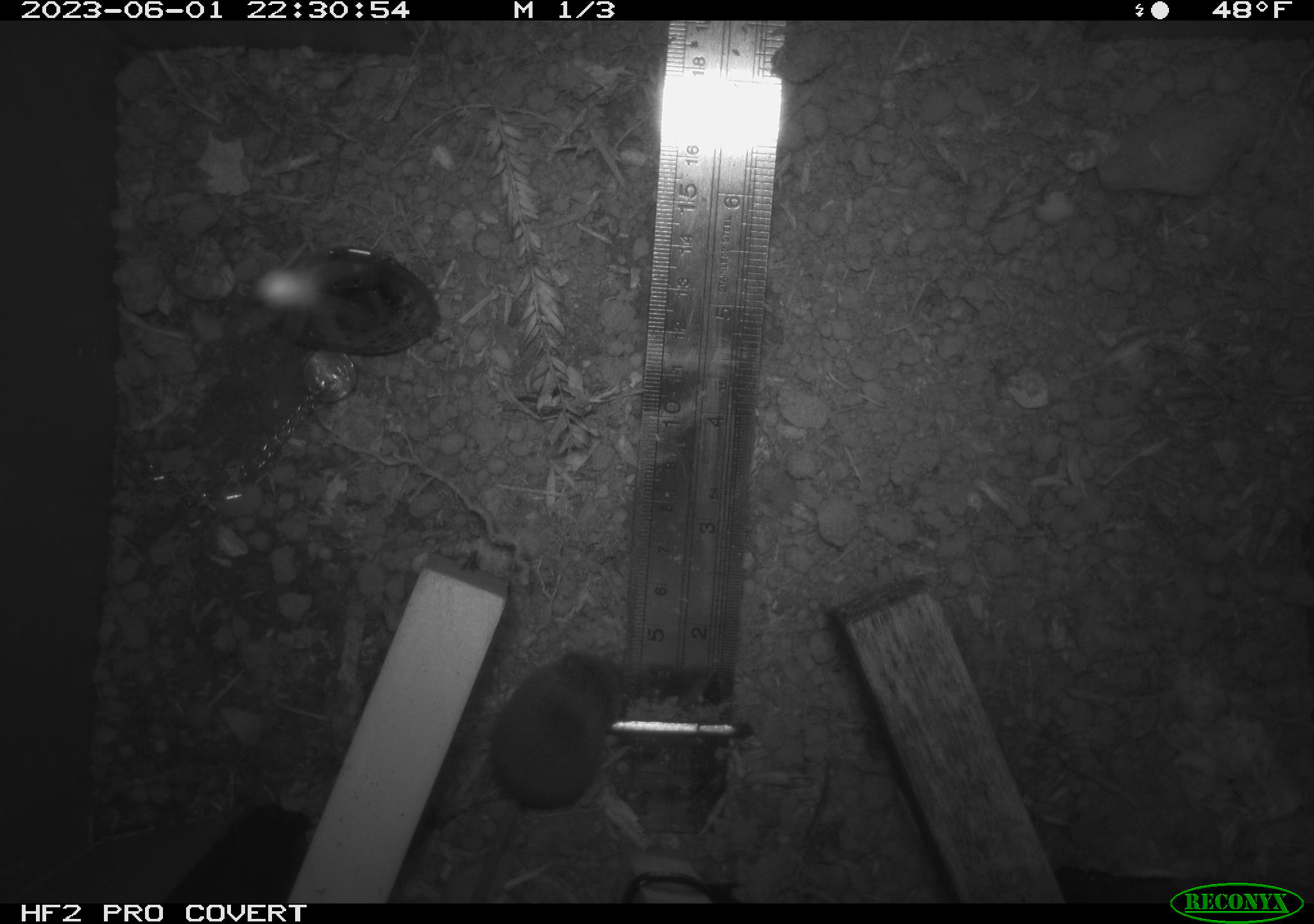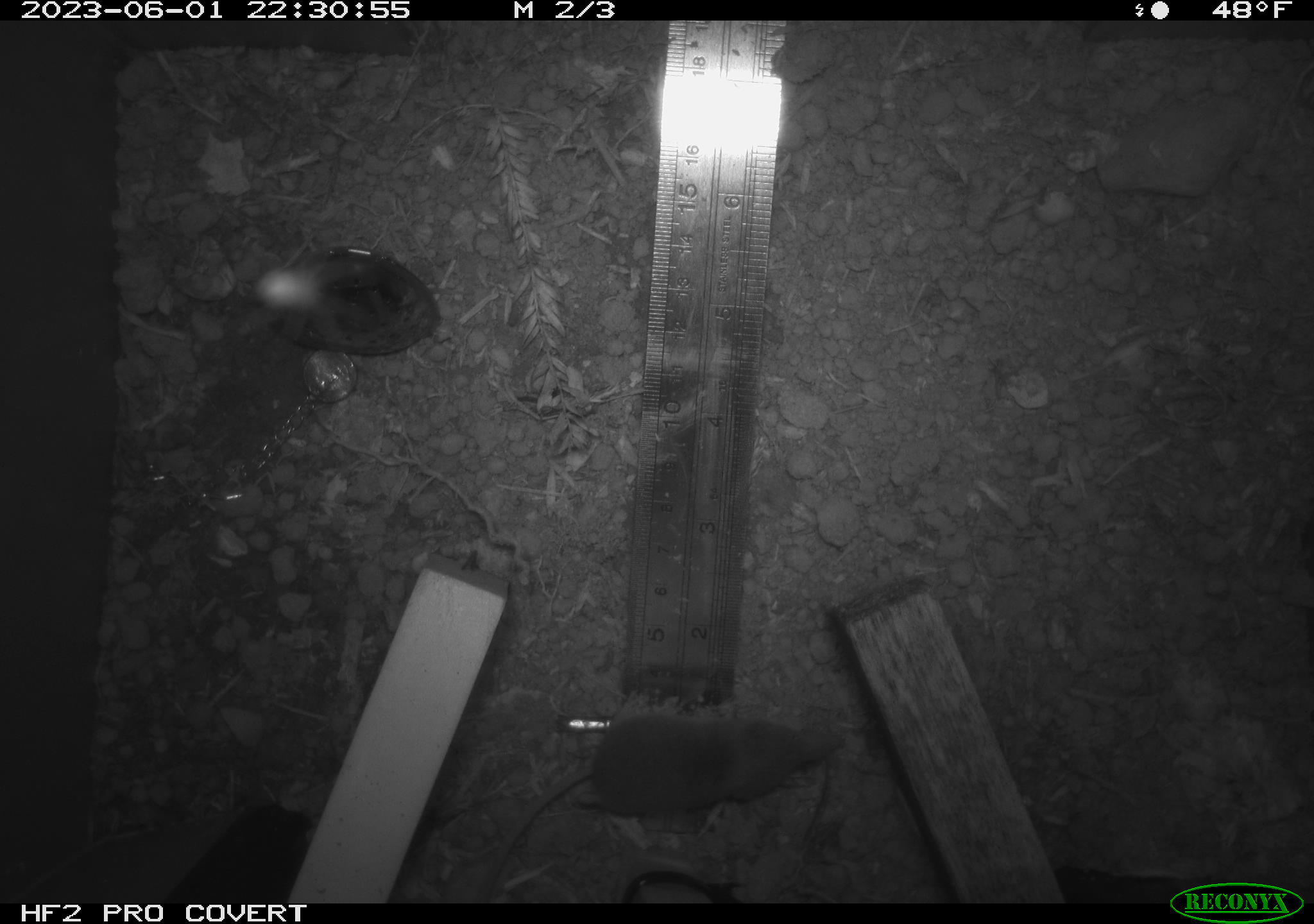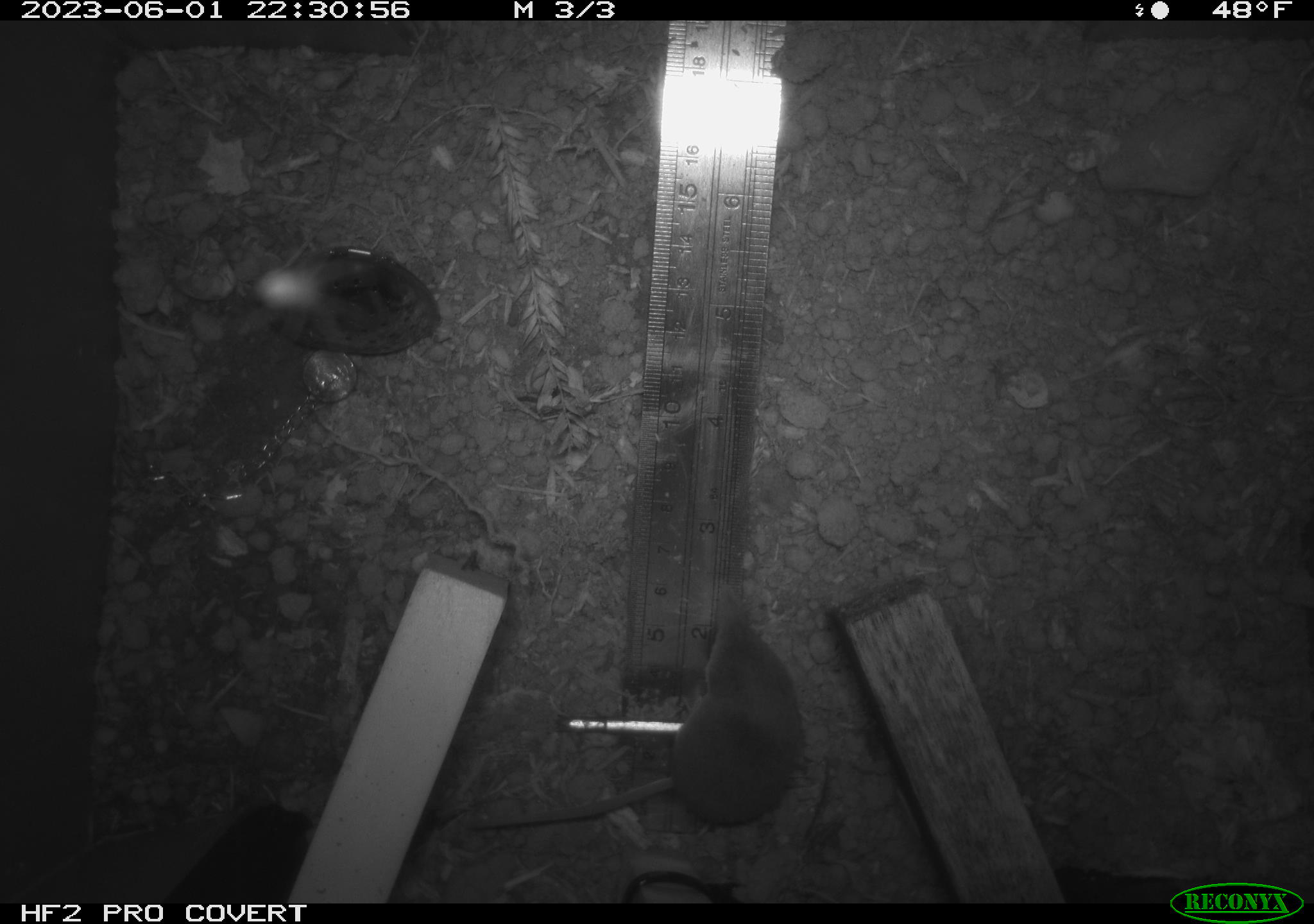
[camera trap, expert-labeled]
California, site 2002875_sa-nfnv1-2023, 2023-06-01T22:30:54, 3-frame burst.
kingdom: Animalia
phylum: Chordata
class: Mammalia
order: Eulipotyphla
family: Soricidae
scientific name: Soricidae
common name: shrews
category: soricidae family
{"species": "soricidae family (shrews) (Soricidae)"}